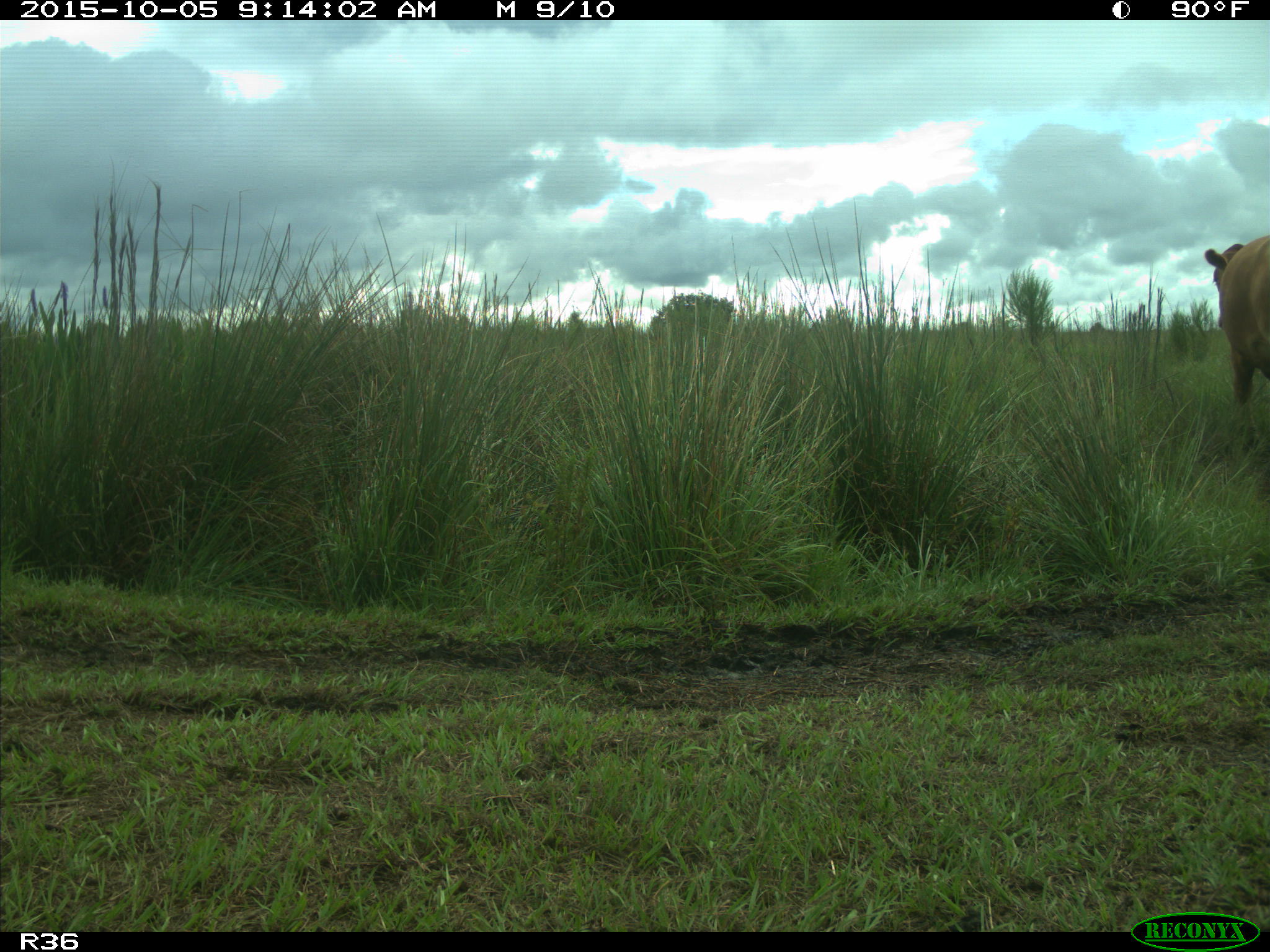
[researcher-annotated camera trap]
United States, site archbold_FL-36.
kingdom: Animalia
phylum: Chordata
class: Mammalia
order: Artiodactyla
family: Bovidae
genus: Bos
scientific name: Bos taurus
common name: domestic cow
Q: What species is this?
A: Bos taurus (domestic cow).